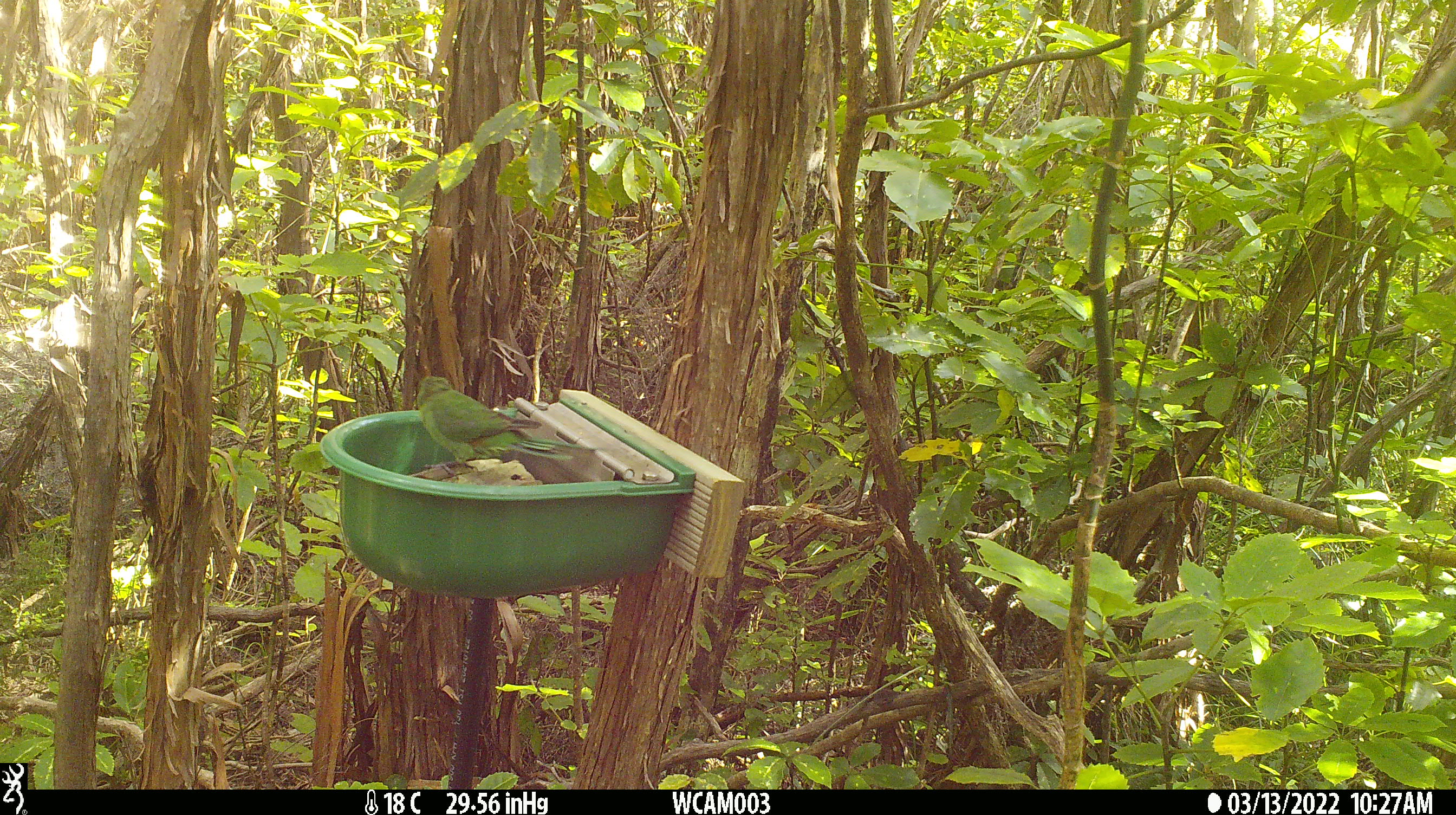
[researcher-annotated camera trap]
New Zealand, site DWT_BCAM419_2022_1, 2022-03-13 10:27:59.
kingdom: Animalia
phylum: Chordata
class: Aves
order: Psittaciformes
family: Psittaculidae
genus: Cyanoramphus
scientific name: Cyanoramphus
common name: parakeet